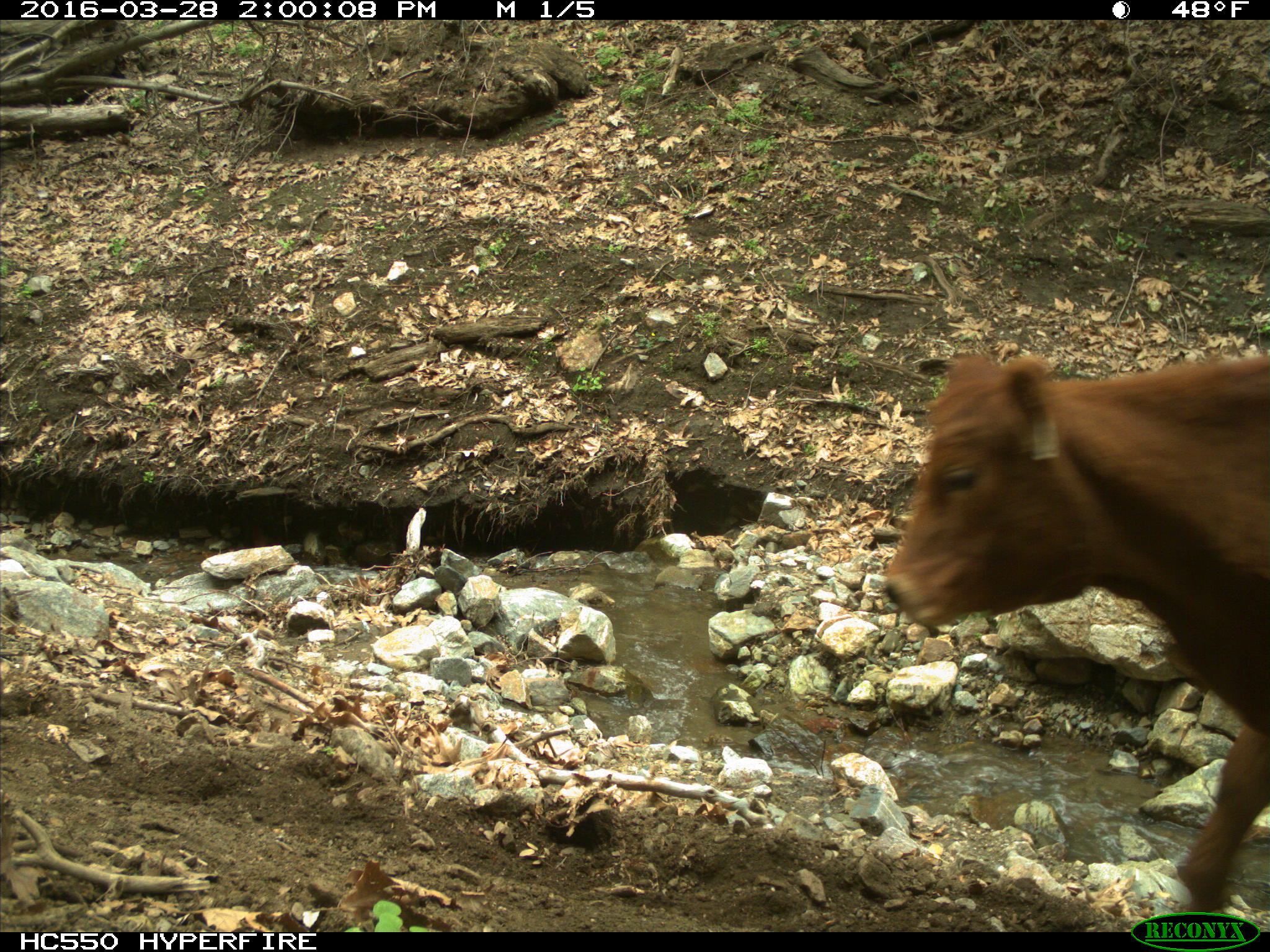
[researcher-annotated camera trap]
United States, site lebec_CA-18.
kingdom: Animalia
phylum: Chordata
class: Mammalia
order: Artiodactyla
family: Bovidae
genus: Bos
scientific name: Bos taurus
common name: domestic cow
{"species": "Bos taurus (domestic cow)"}